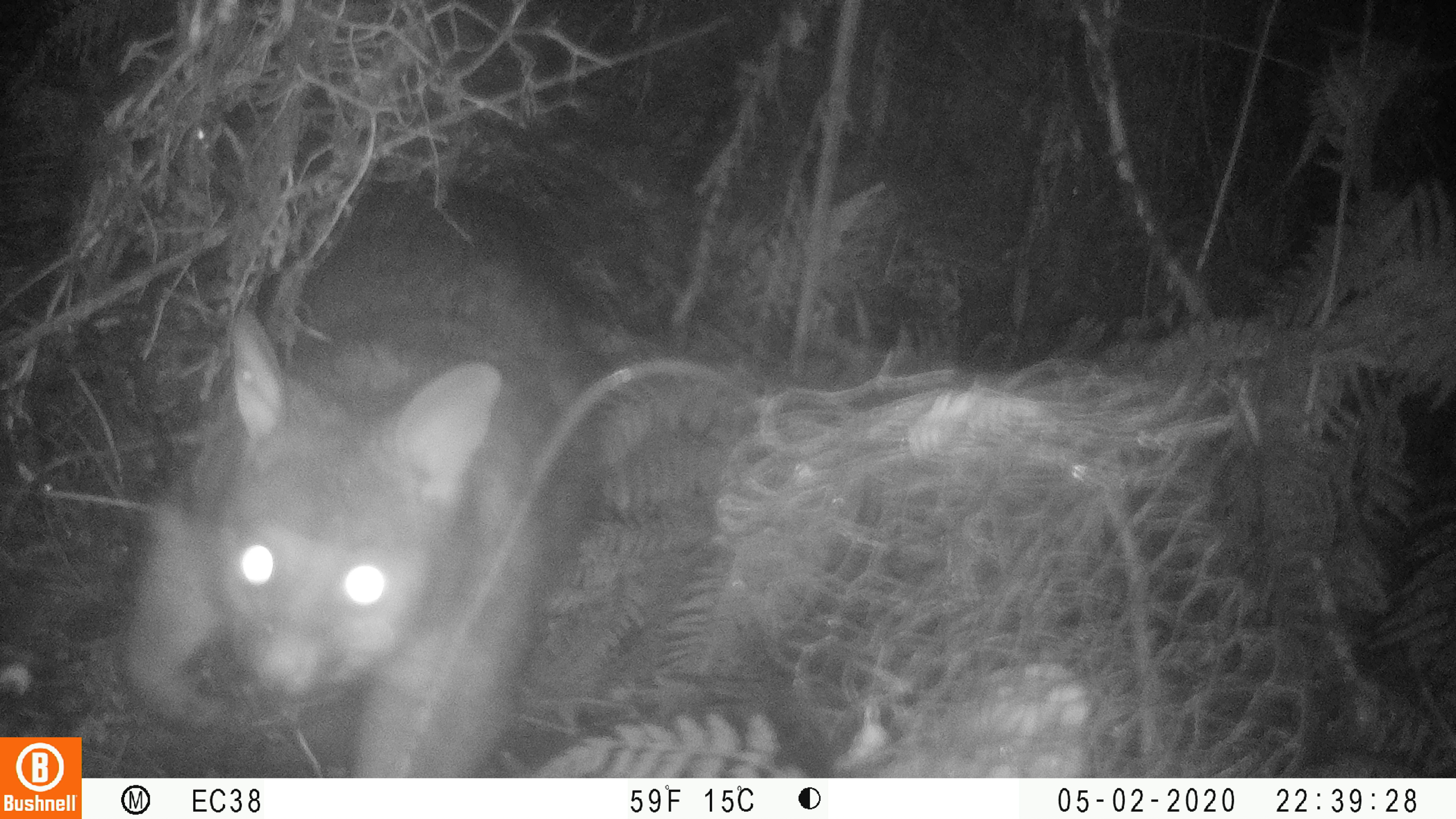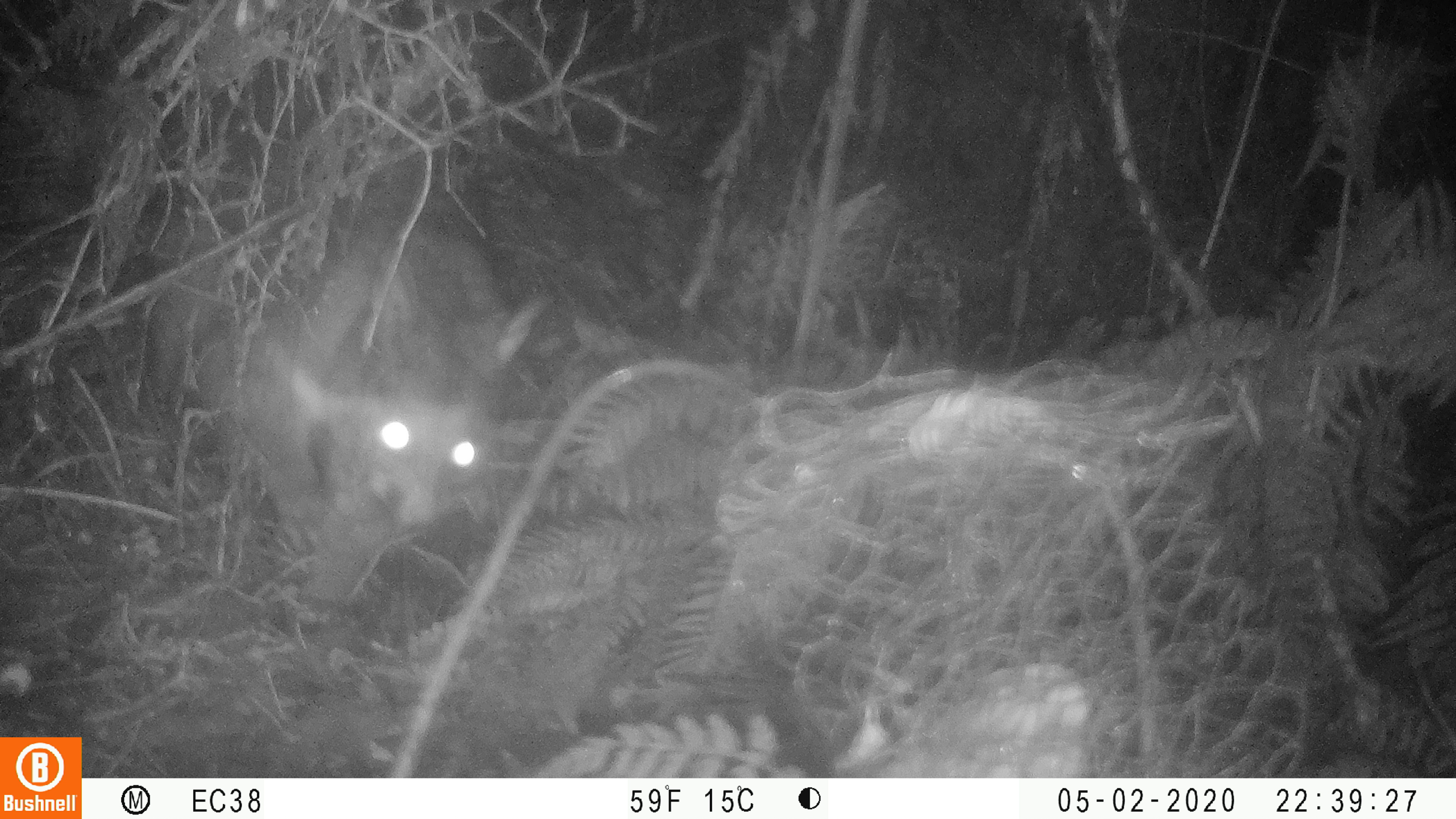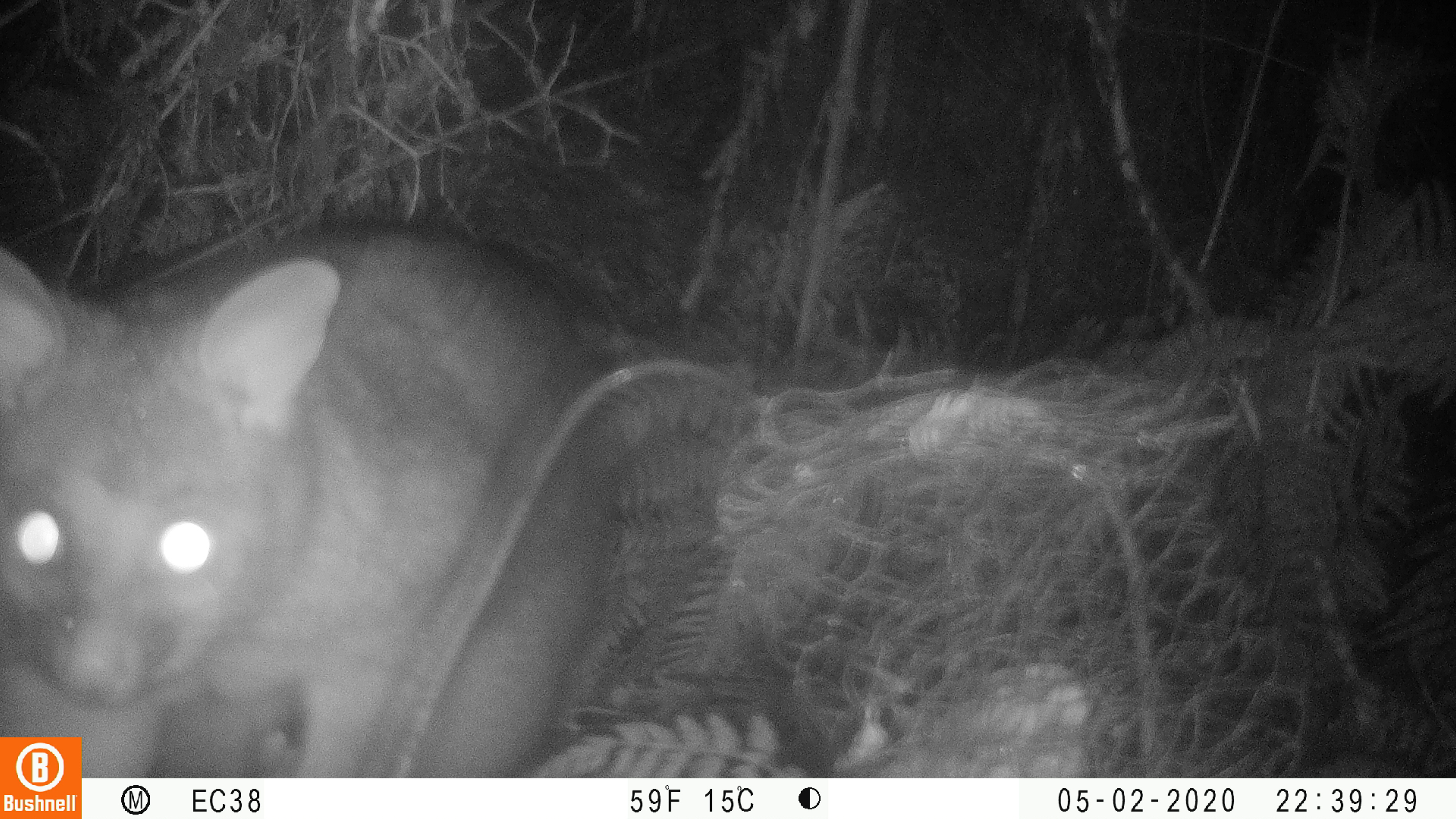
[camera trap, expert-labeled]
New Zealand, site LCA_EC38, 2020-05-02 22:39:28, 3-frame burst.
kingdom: Animalia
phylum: Chordata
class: Mammalia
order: Diprotodontia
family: Phalangeridae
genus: Trichosurus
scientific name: Trichosurus vulpecula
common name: common brushtail possum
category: possum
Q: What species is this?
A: Possum (common brushtail possum) (Trichosurus vulpecula).